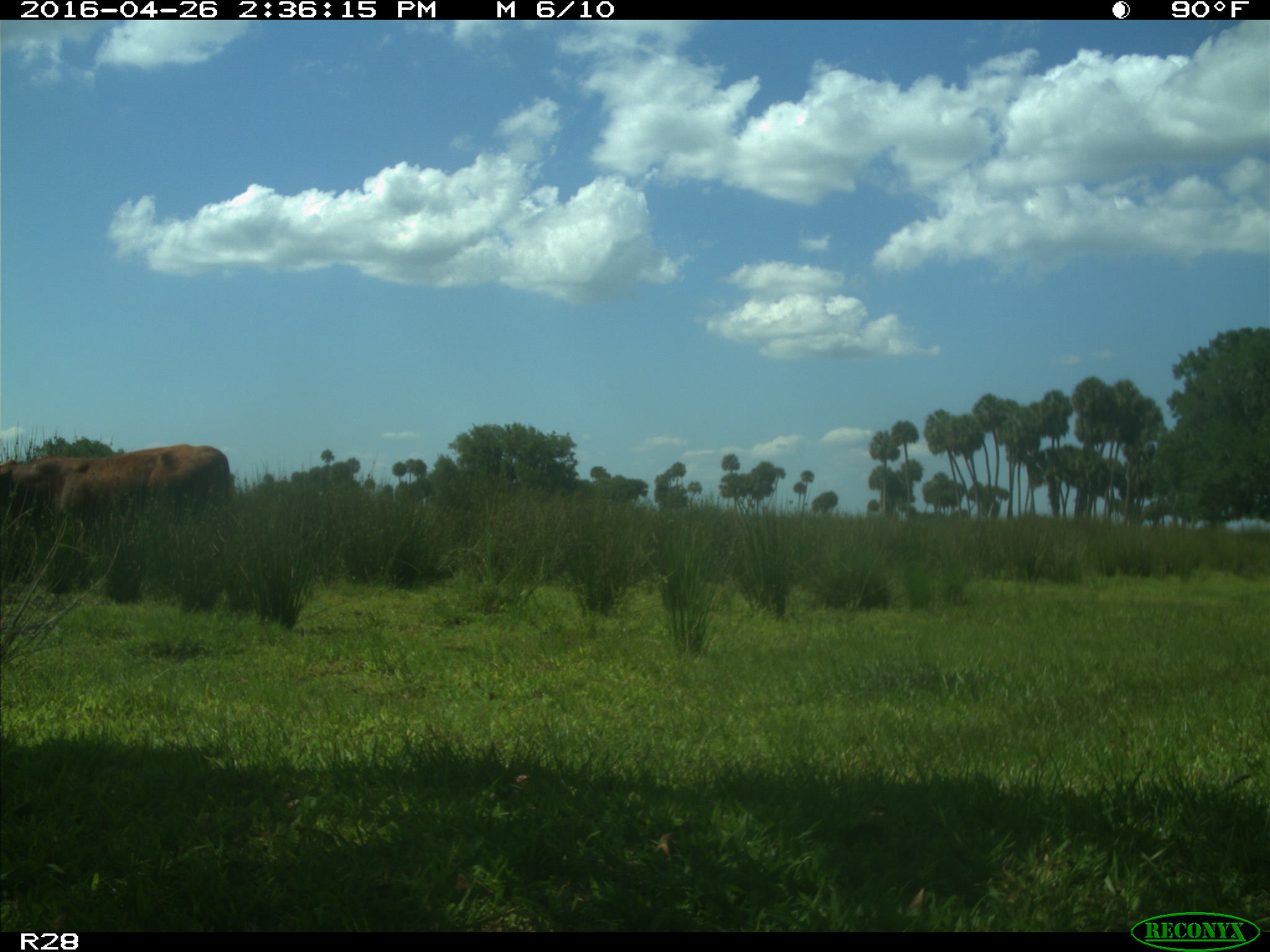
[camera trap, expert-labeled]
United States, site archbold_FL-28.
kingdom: Animalia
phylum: Chordata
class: Mammalia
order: Artiodactyla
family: Bovidae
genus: Bos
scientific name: Bos taurus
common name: domestic cow